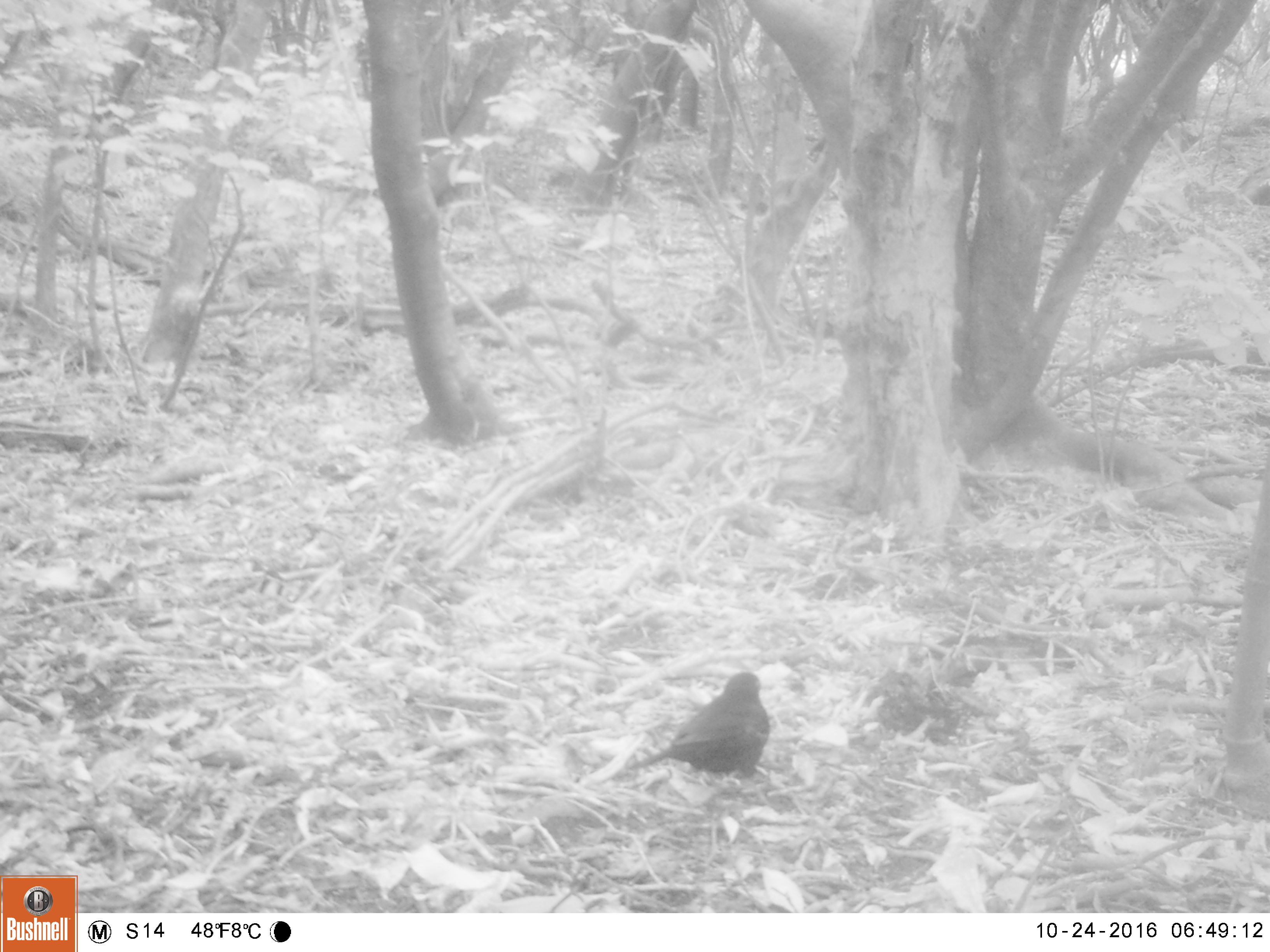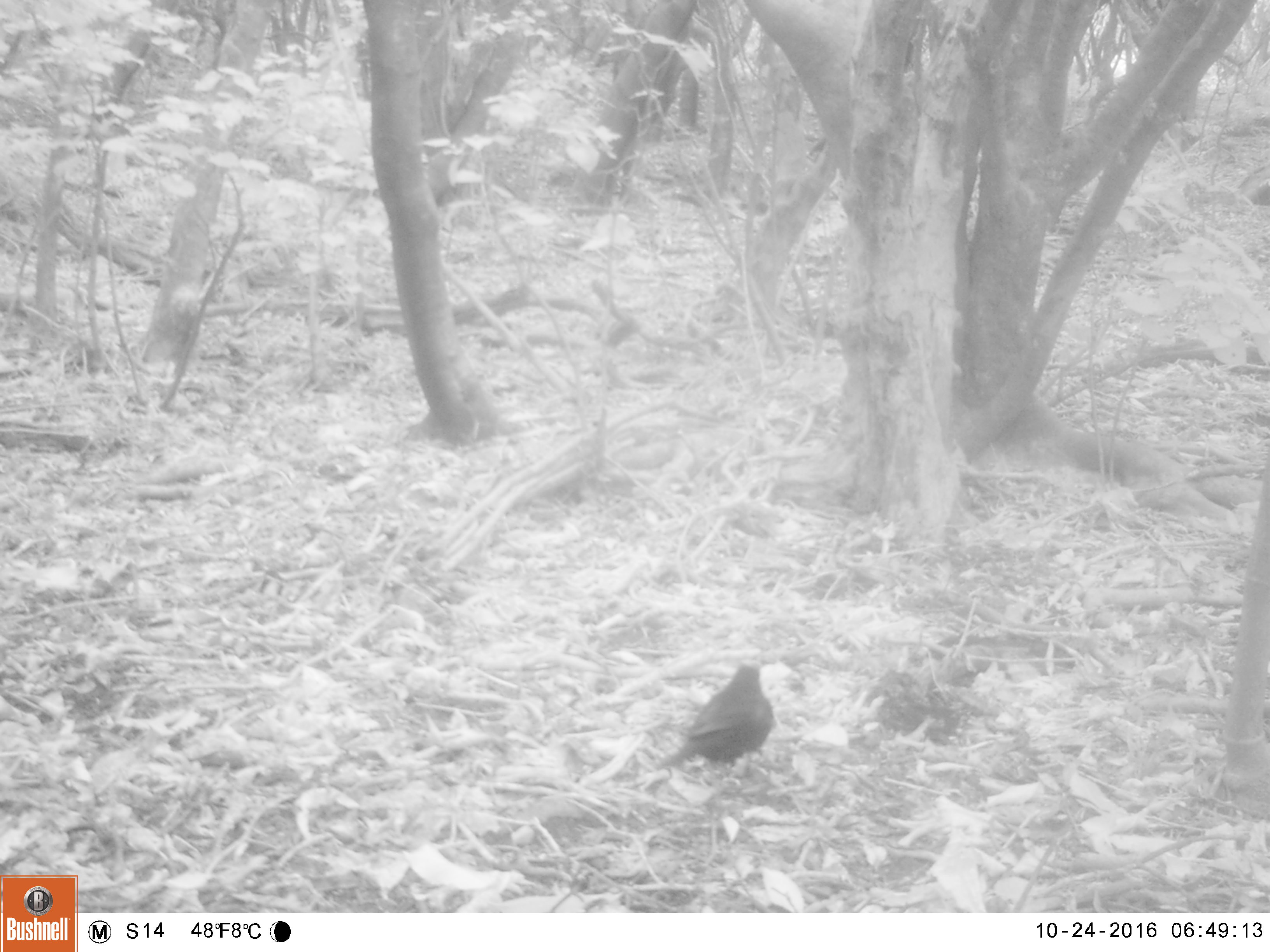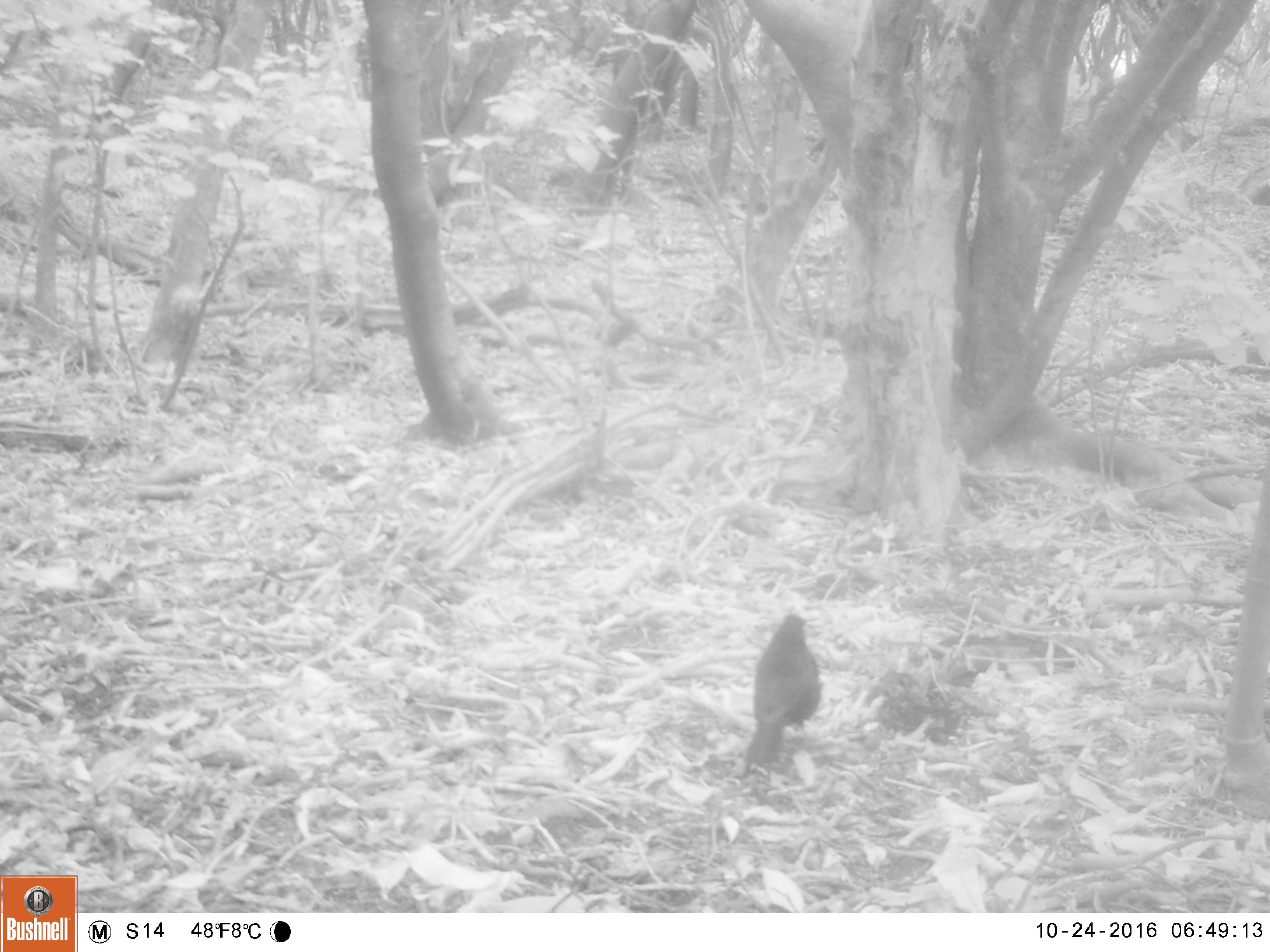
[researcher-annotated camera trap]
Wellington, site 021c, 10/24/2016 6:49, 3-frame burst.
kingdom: Animalia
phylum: Chordata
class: Aves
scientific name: Aves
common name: bird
Bird (Aves).